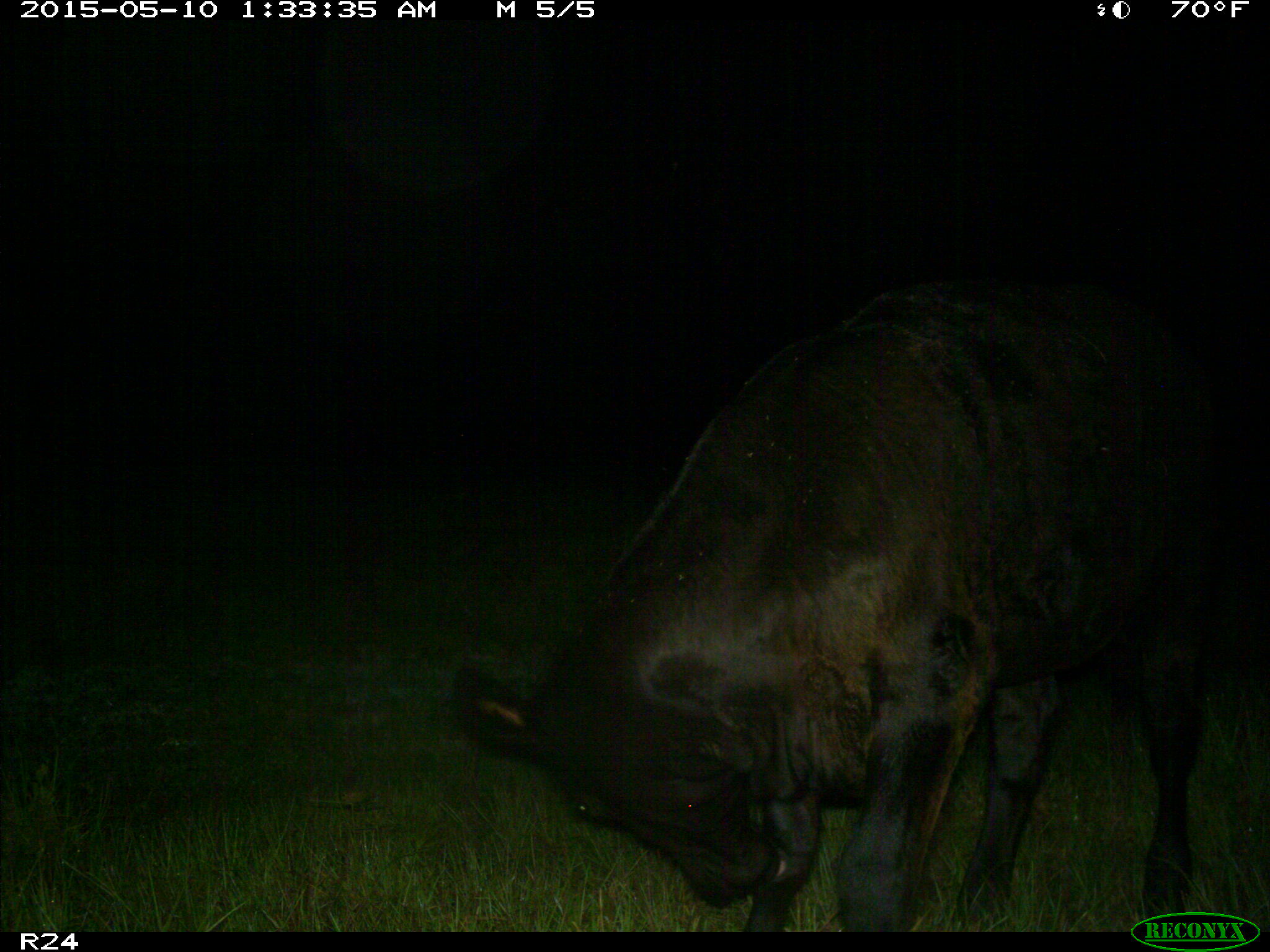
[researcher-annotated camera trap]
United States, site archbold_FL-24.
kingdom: Animalia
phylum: Chordata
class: Mammalia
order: Artiodactyla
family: Bovidae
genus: Bos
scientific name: Bos taurus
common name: domestic cow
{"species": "Bos taurus (domestic cow)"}